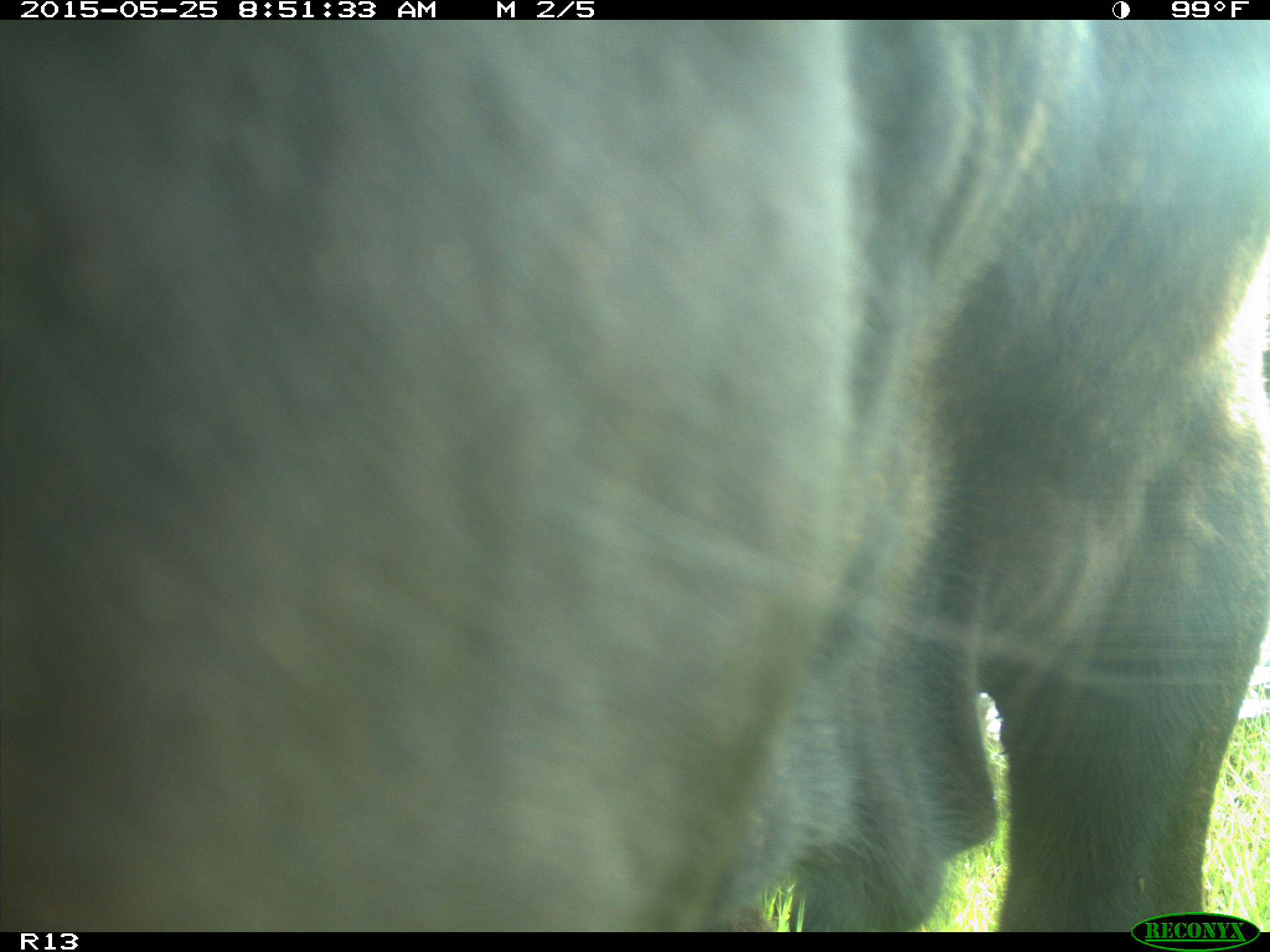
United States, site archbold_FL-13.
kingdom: Animalia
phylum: Chordata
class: Mammalia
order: Artiodactyla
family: Bovidae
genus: Bos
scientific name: Bos taurus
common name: domestic cow